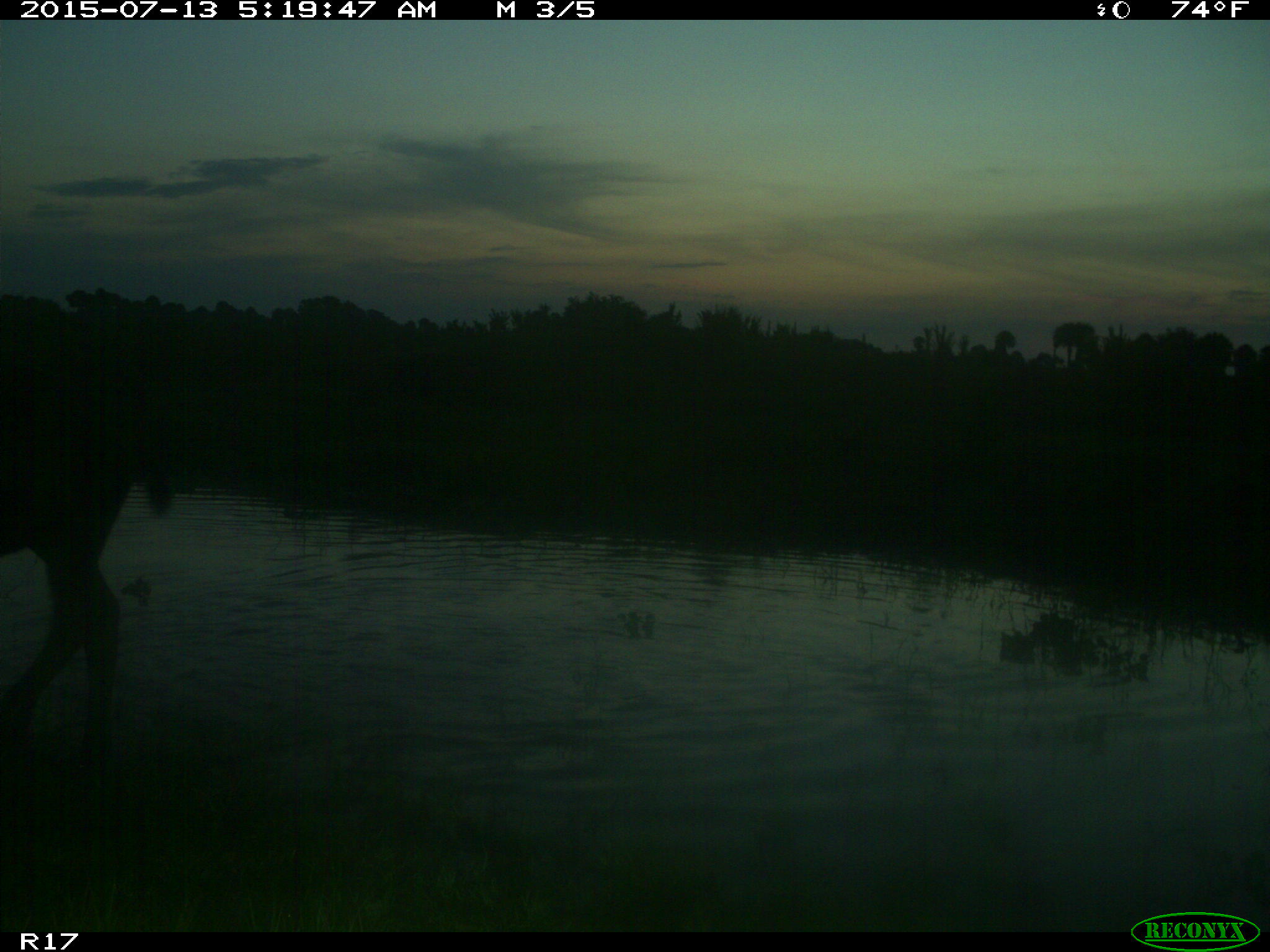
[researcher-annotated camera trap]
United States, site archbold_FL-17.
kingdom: Animalia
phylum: Chordata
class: Mammalia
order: Artiodactyla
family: Bovidae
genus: Bos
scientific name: Bos taurus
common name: domestic cow